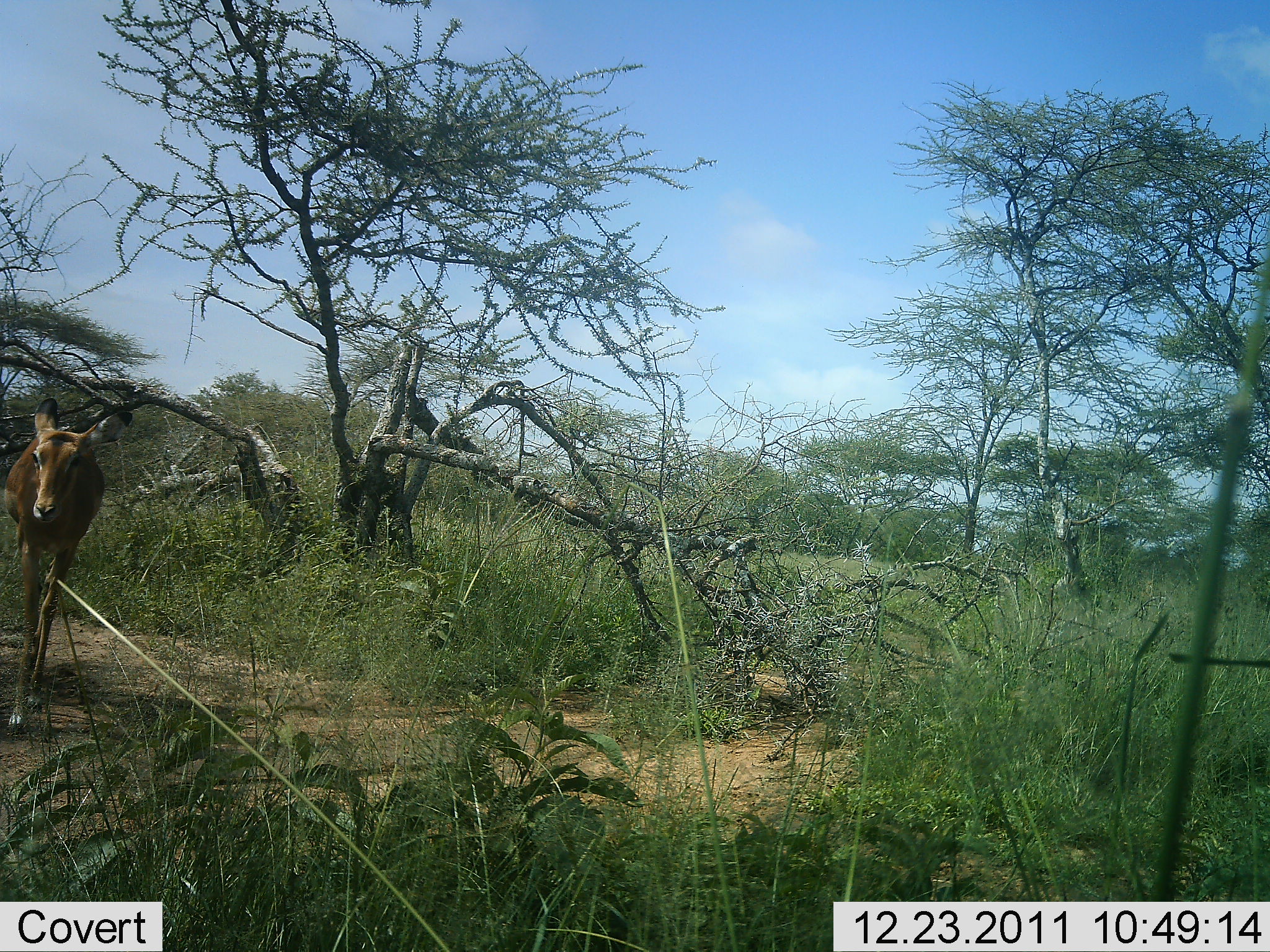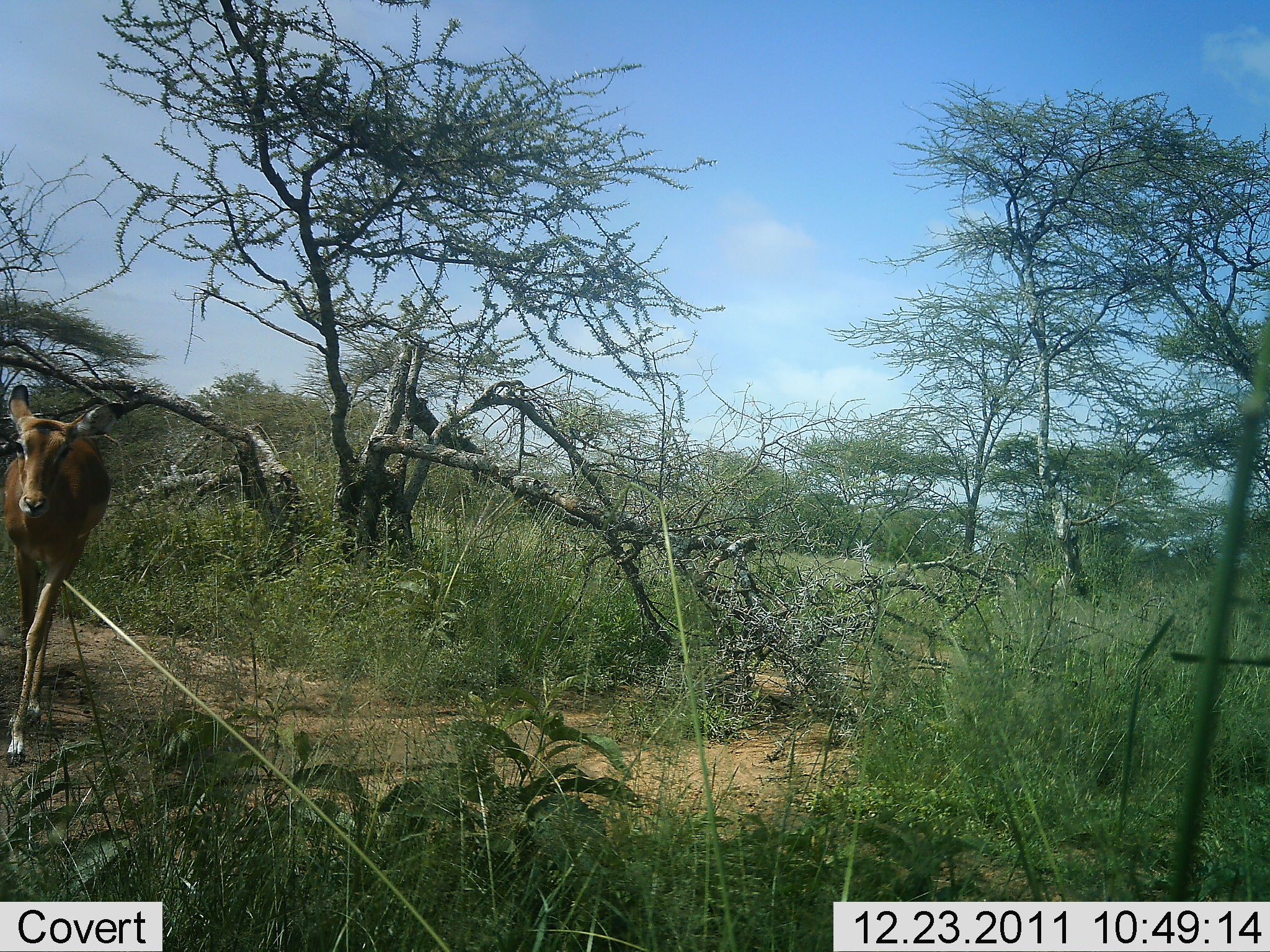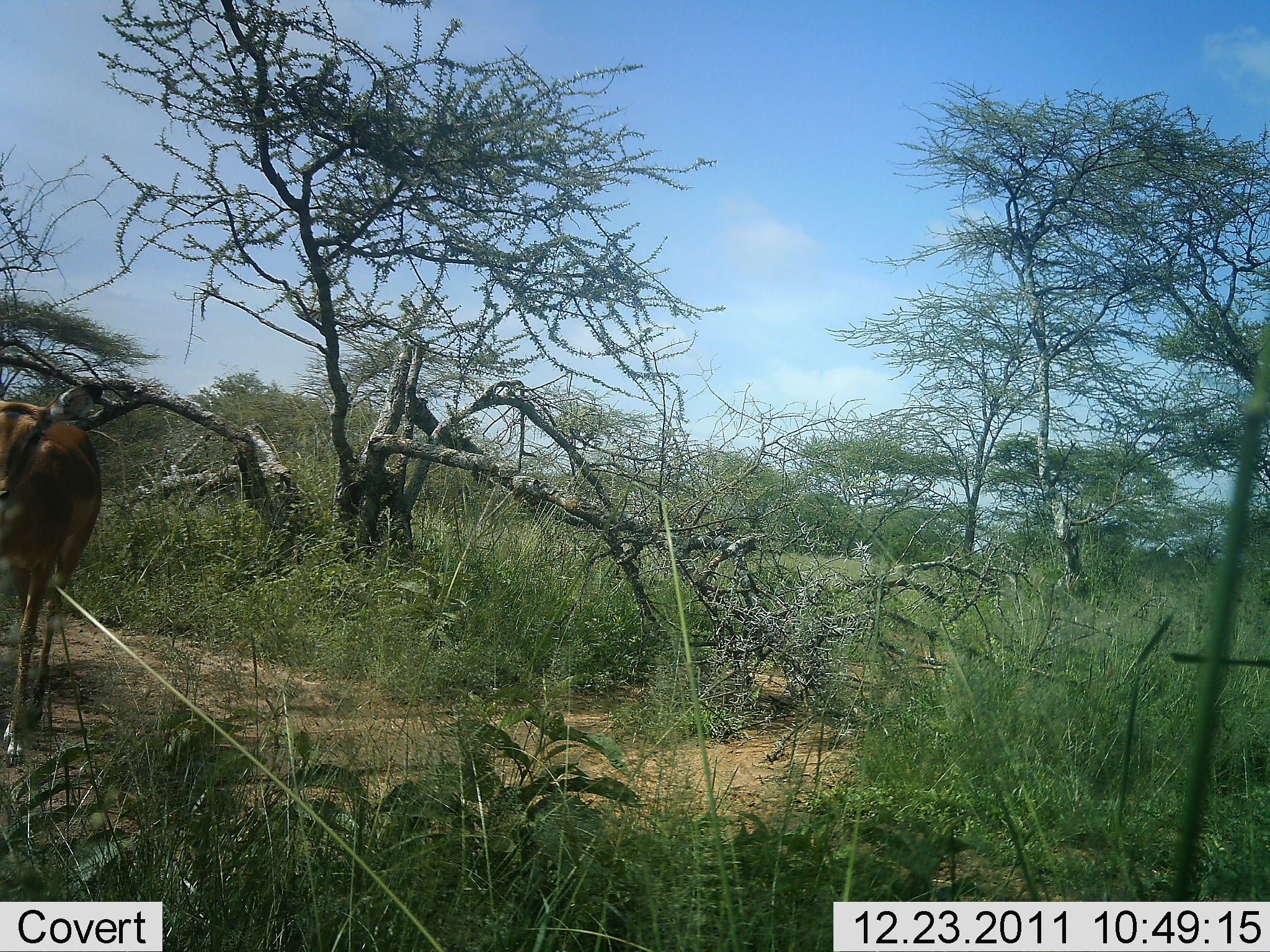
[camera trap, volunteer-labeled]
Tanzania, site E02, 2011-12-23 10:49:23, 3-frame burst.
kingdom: Animalia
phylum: Chordata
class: Mammalia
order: Artiodactyla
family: Bovidae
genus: Aepyceros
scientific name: Aepyceros melampus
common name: impala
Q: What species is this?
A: Impala (Aepyceros melampus).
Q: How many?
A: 1.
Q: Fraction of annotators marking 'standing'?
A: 12%.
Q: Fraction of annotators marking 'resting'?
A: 0%.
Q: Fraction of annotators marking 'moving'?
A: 100%.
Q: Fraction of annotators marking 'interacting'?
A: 0%.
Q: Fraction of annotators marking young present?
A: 0%.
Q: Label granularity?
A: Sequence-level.